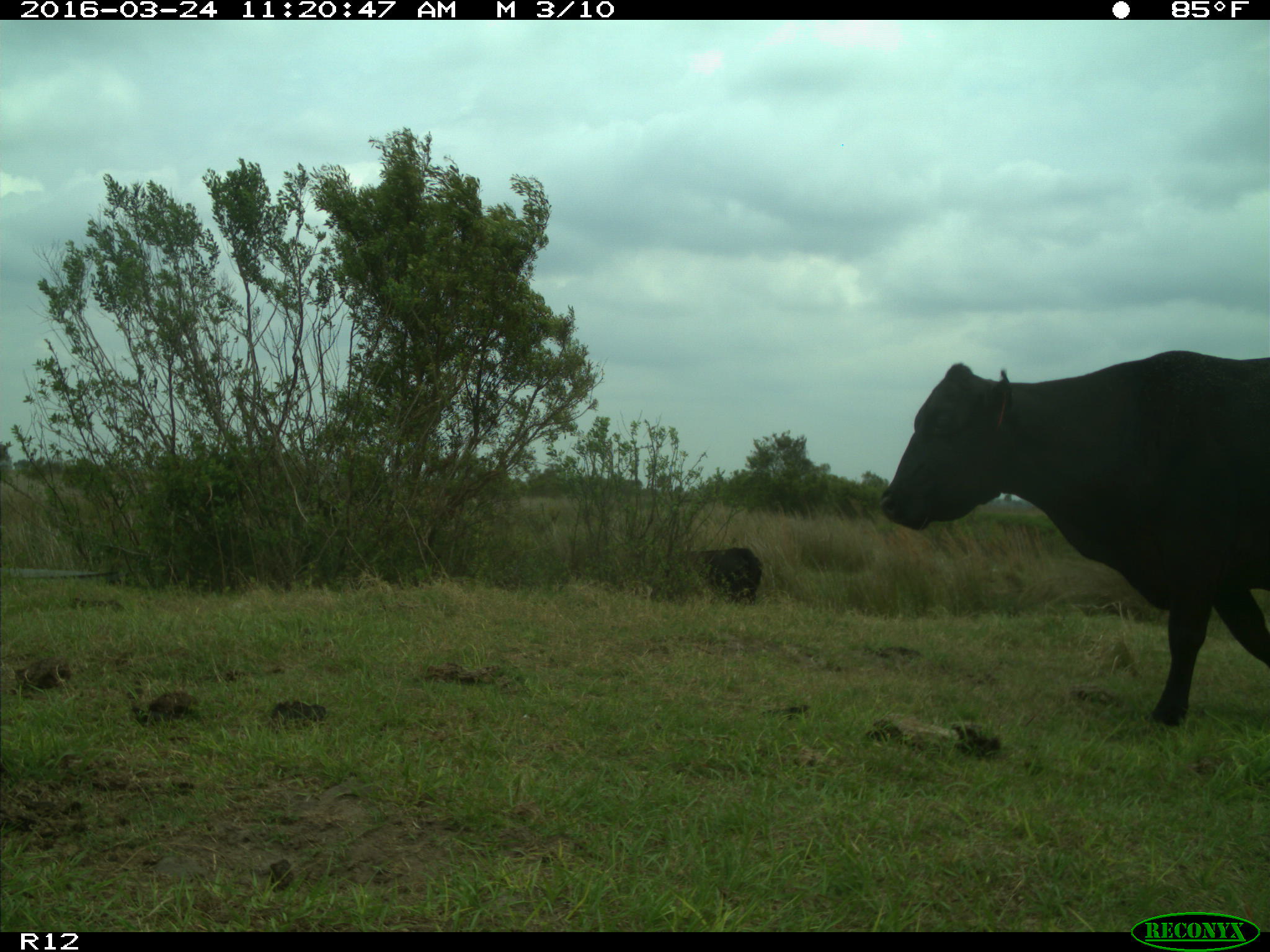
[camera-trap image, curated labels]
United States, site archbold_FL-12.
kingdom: Animalia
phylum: Chordata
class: Mammalia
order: Artiodactyla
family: Bovidae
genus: Bos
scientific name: Bos taurus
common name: domestic cow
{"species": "Bos taurus (domestic cow)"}